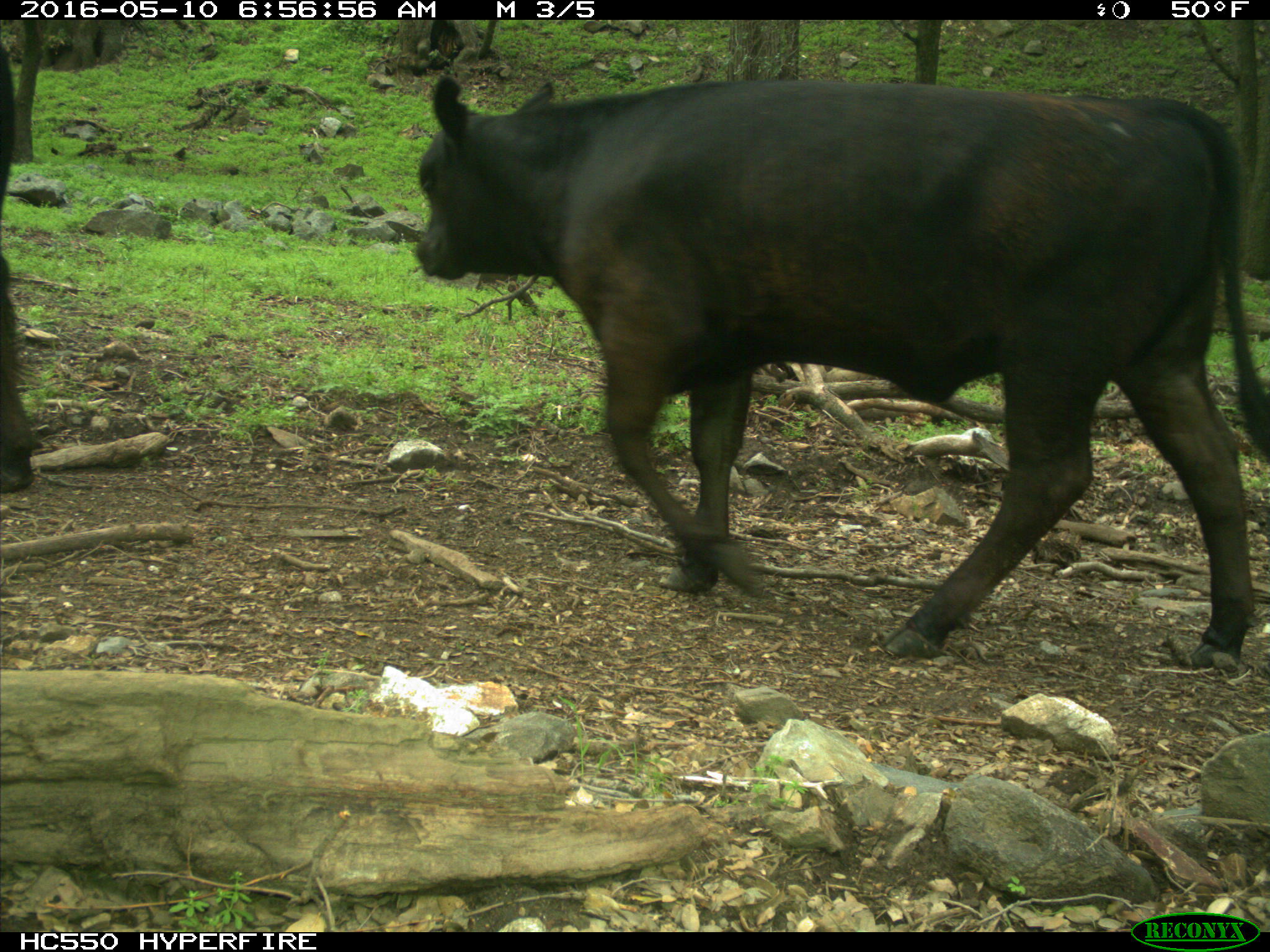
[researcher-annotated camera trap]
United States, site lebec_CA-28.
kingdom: Animalia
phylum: Chordata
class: Mammalia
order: Artiodactyla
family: Bovidae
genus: Bos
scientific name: Bos taurus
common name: domestic cow